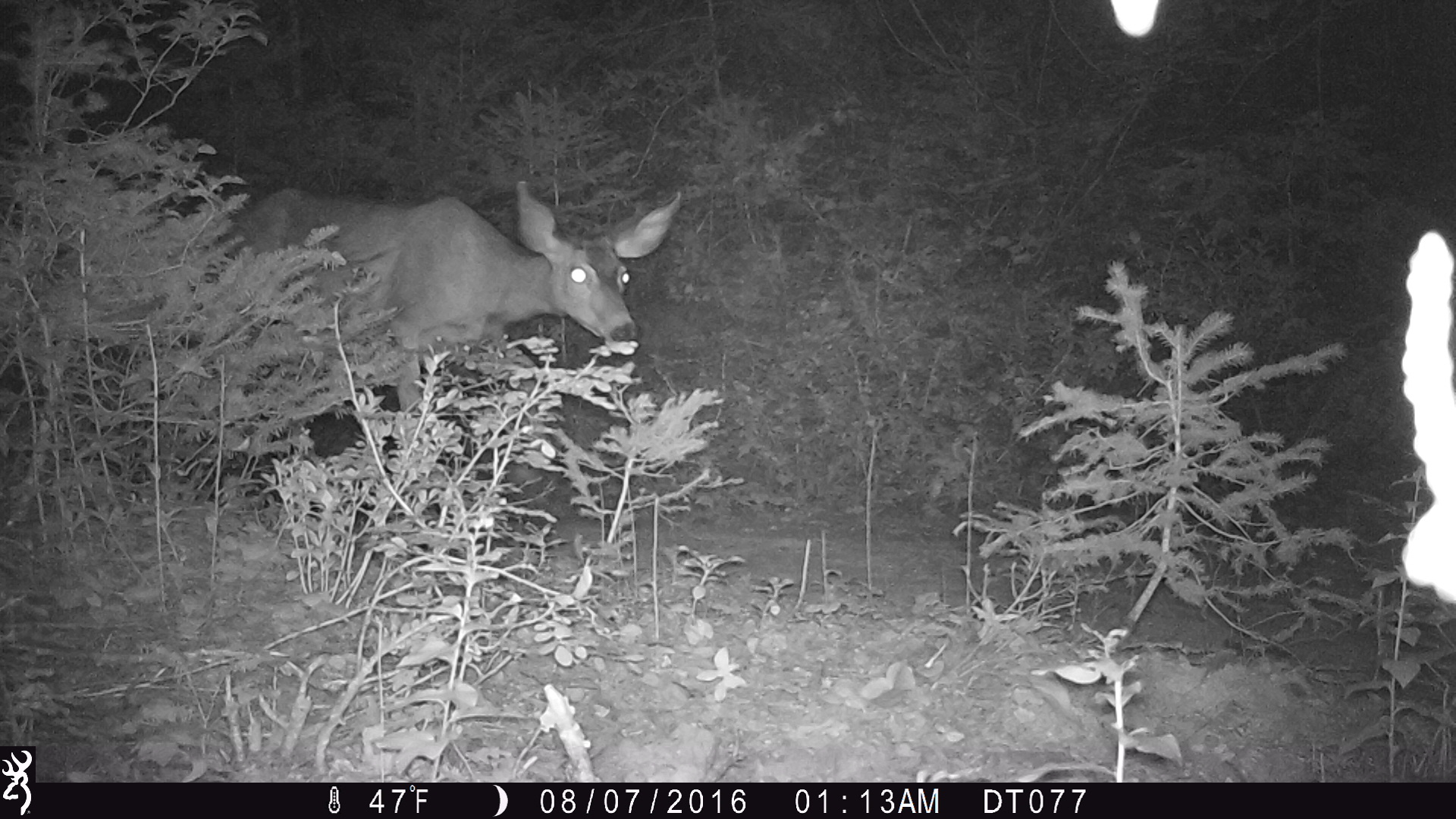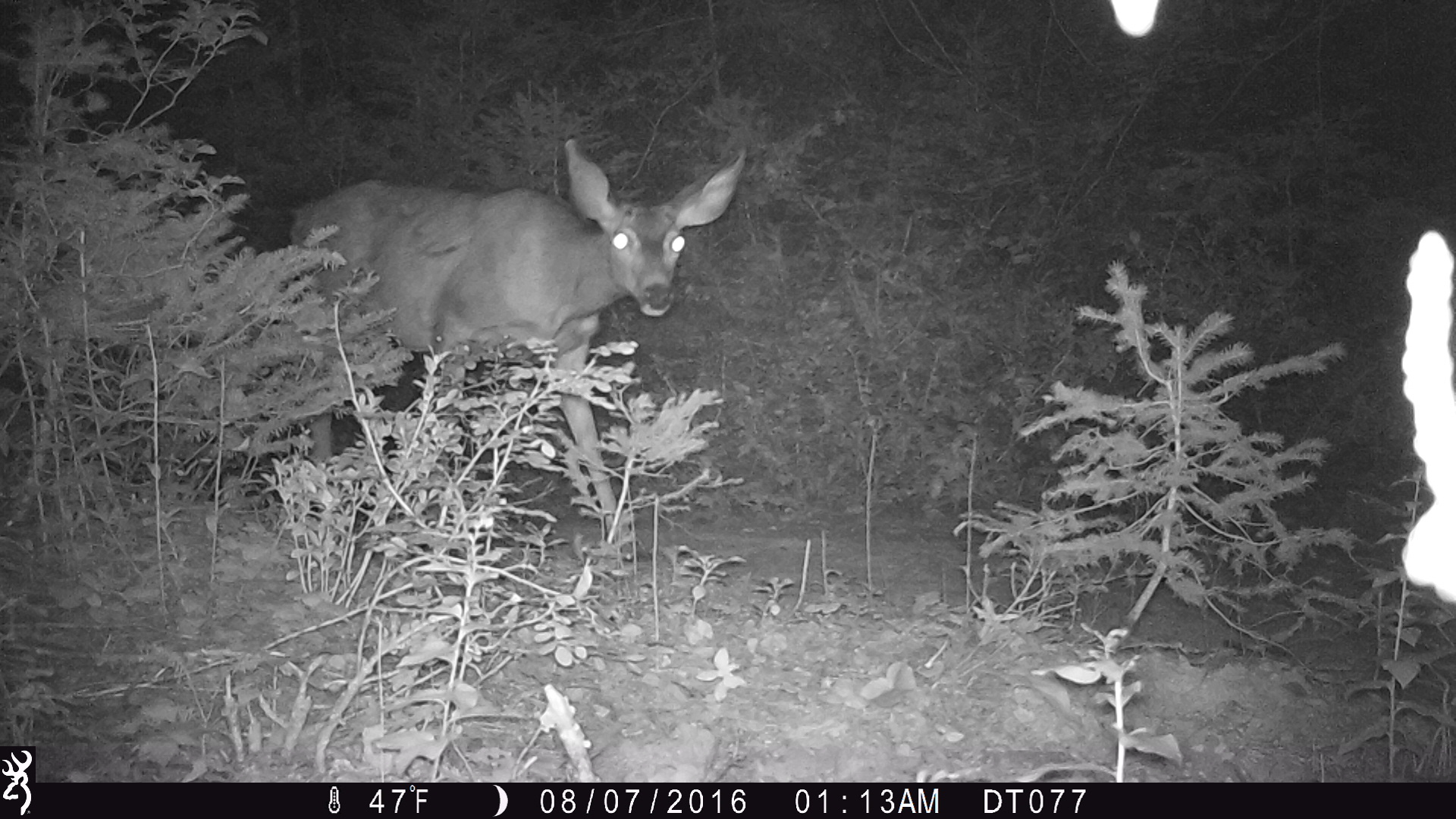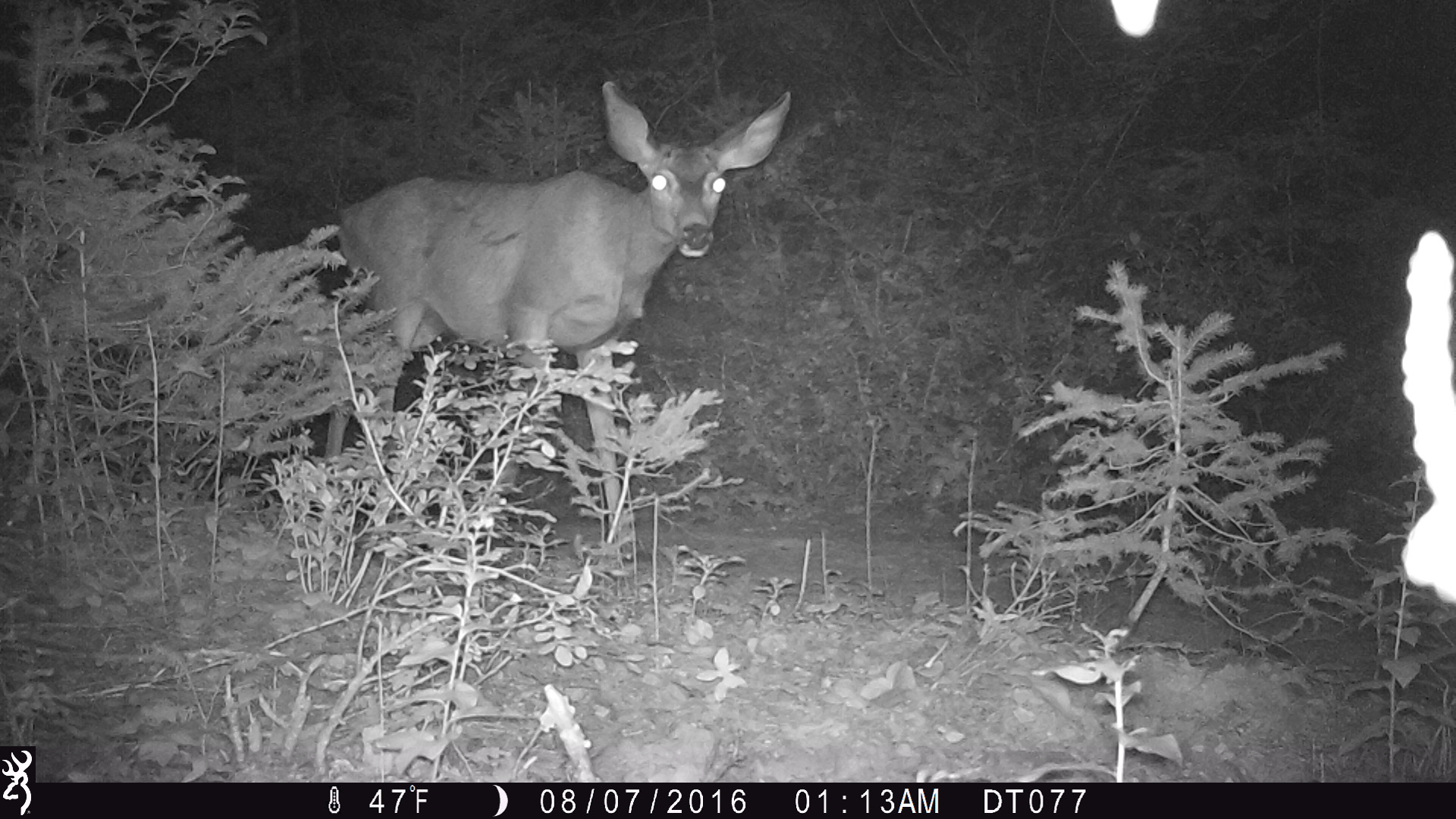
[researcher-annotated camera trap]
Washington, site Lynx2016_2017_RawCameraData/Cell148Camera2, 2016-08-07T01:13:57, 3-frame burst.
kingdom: Animalia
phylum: Chordata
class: Mammalia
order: Artiodactyla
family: Cervidae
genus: Odocoileus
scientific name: Odocoileus hemionus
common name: mule deer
Odocoileus hemionus (mule deer). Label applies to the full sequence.